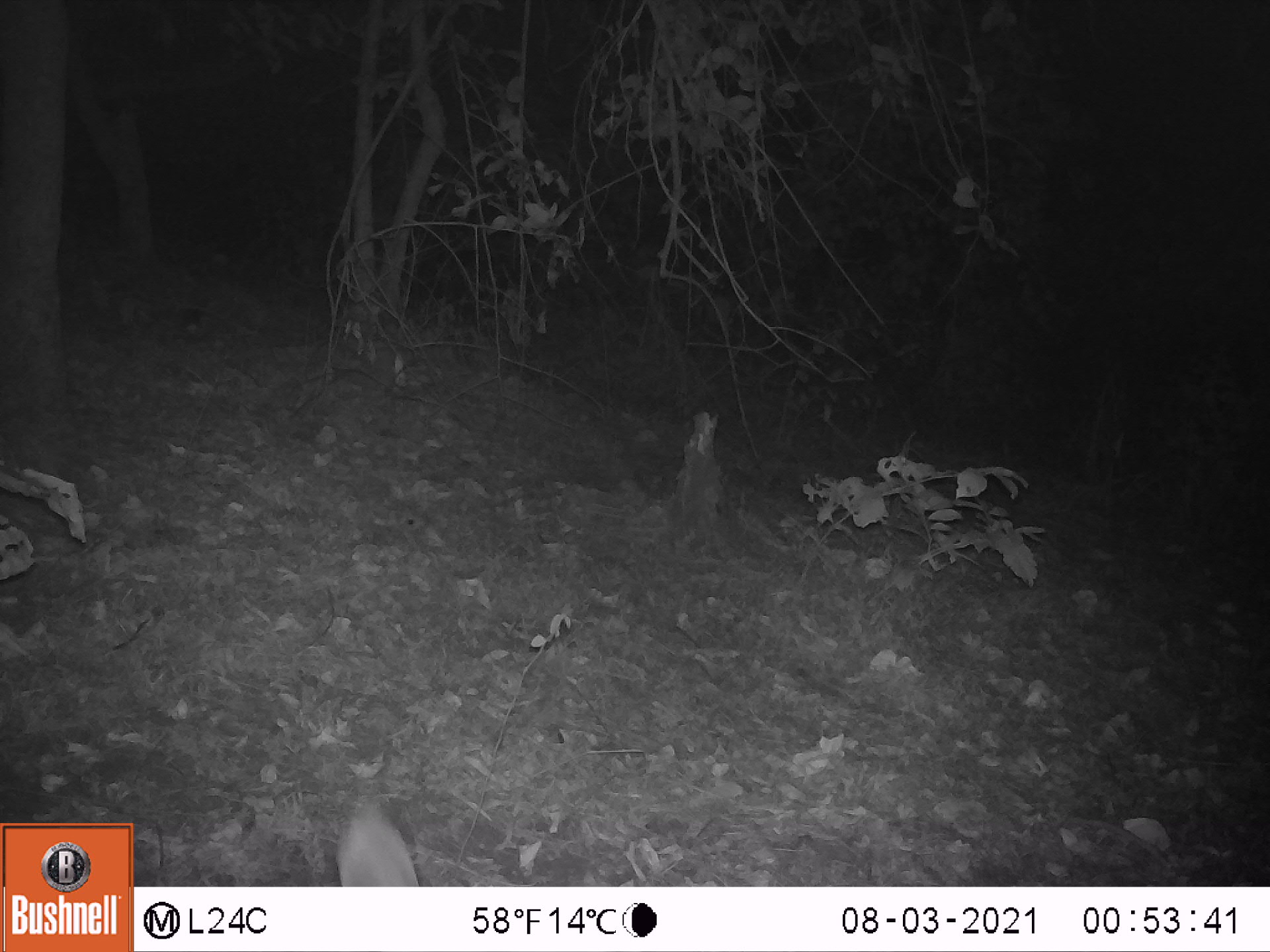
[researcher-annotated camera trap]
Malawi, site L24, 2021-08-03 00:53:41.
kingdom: Animalia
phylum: Chordata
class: Mammalia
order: Artiodactyla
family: Bovidae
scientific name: Antilopinae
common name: small antelope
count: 1